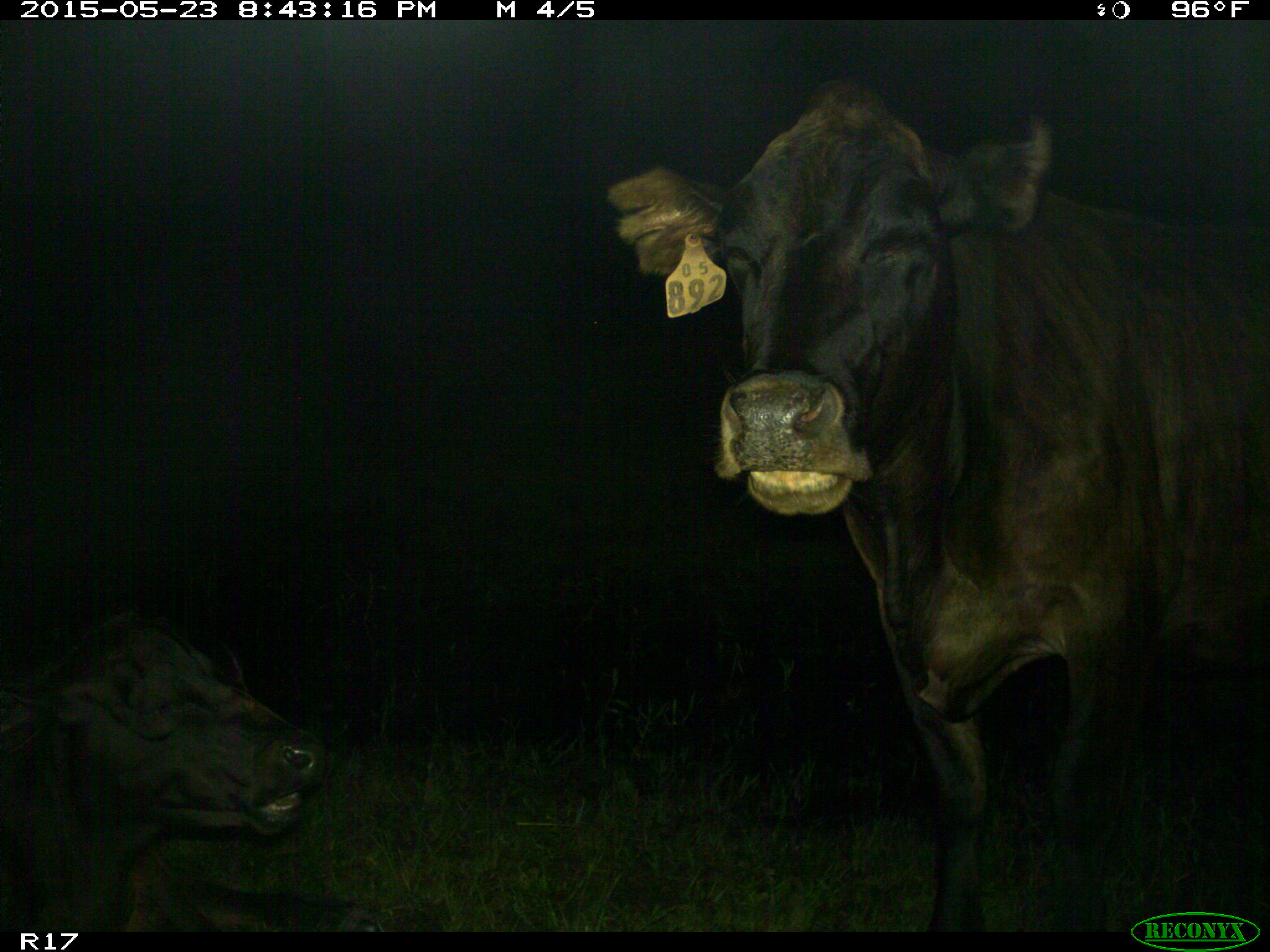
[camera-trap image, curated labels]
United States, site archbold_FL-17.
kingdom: Animalia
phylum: Chordata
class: Mammalia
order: Artiodactyla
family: Bovidae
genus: Bos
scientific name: Bos taurus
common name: domestic cow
Bos taurus (domestic cow).